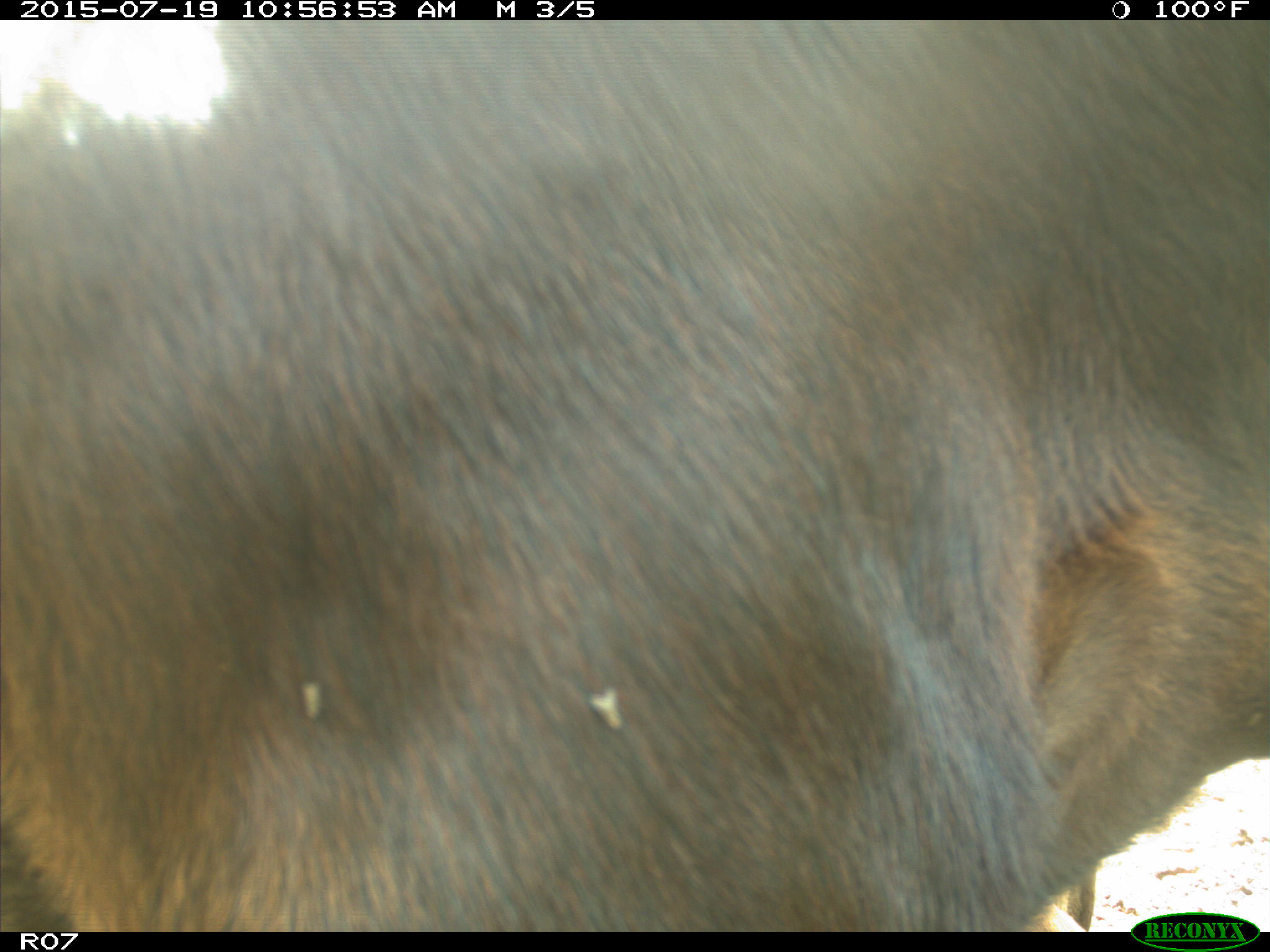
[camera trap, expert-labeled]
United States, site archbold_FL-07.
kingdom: Animalia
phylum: Chordata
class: Mammalia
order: Artiodactyla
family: Bovidae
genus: Bos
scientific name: Bos taurus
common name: domestic cow